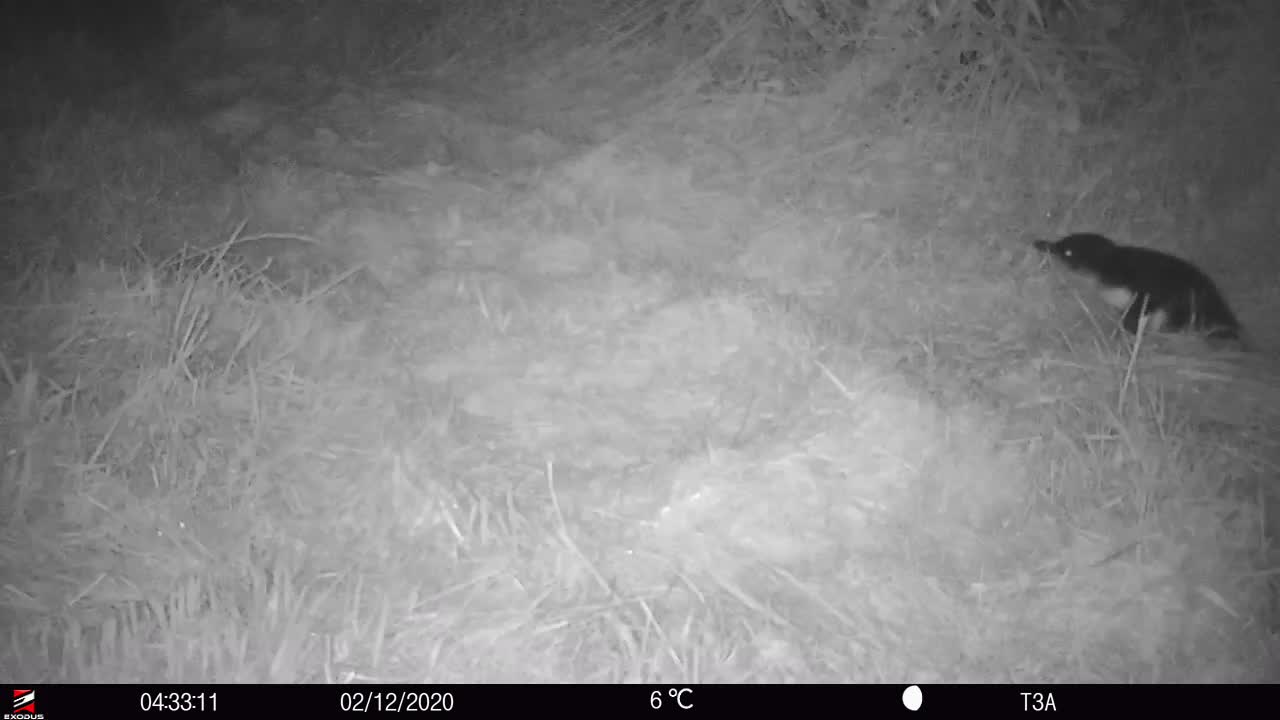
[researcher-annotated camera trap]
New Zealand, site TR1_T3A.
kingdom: Animalia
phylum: Chordata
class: Aves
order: Sphenisciformes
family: Spheniscidae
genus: Eudyptula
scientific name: Eudyptula minor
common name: little blue penguin